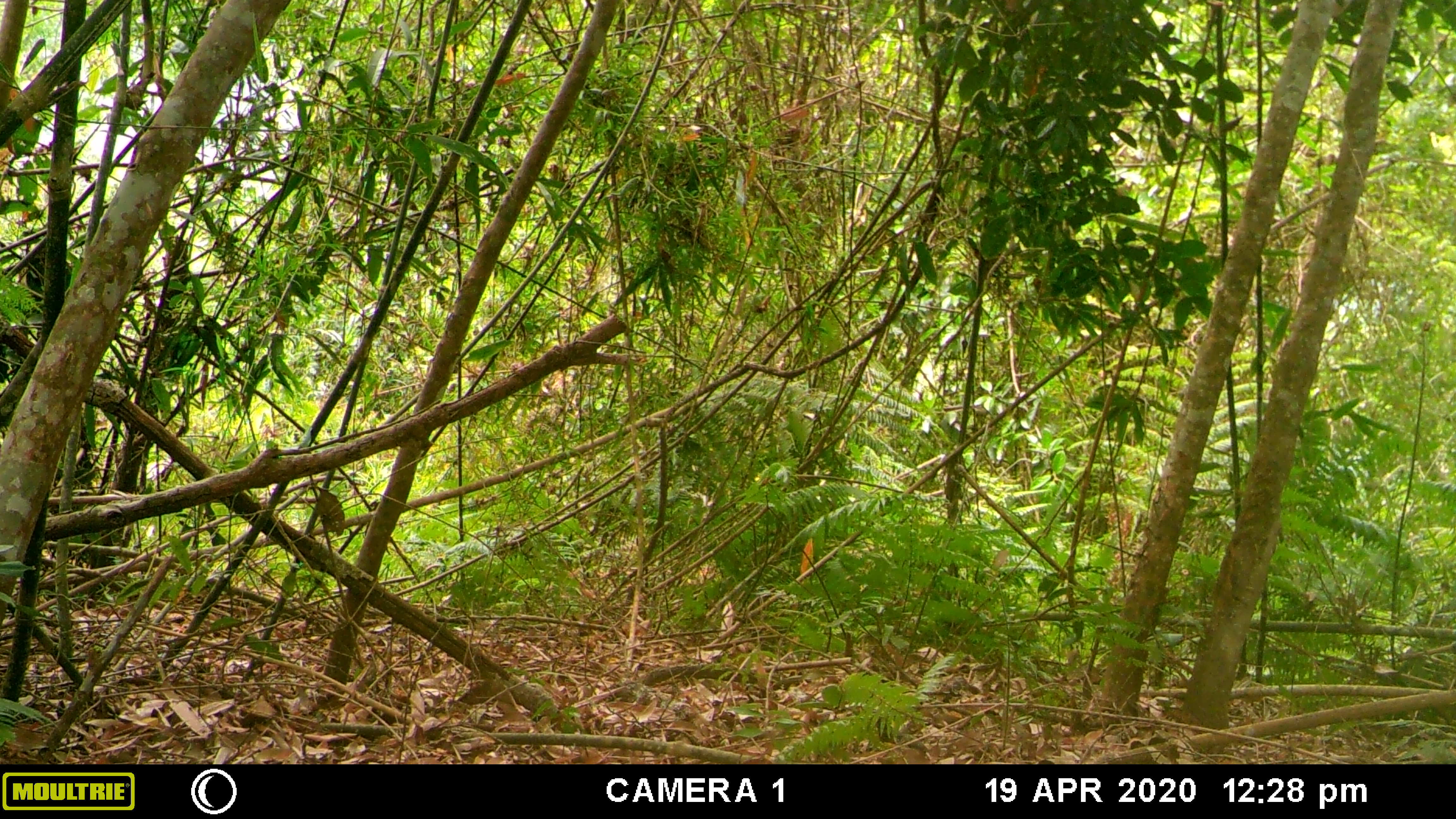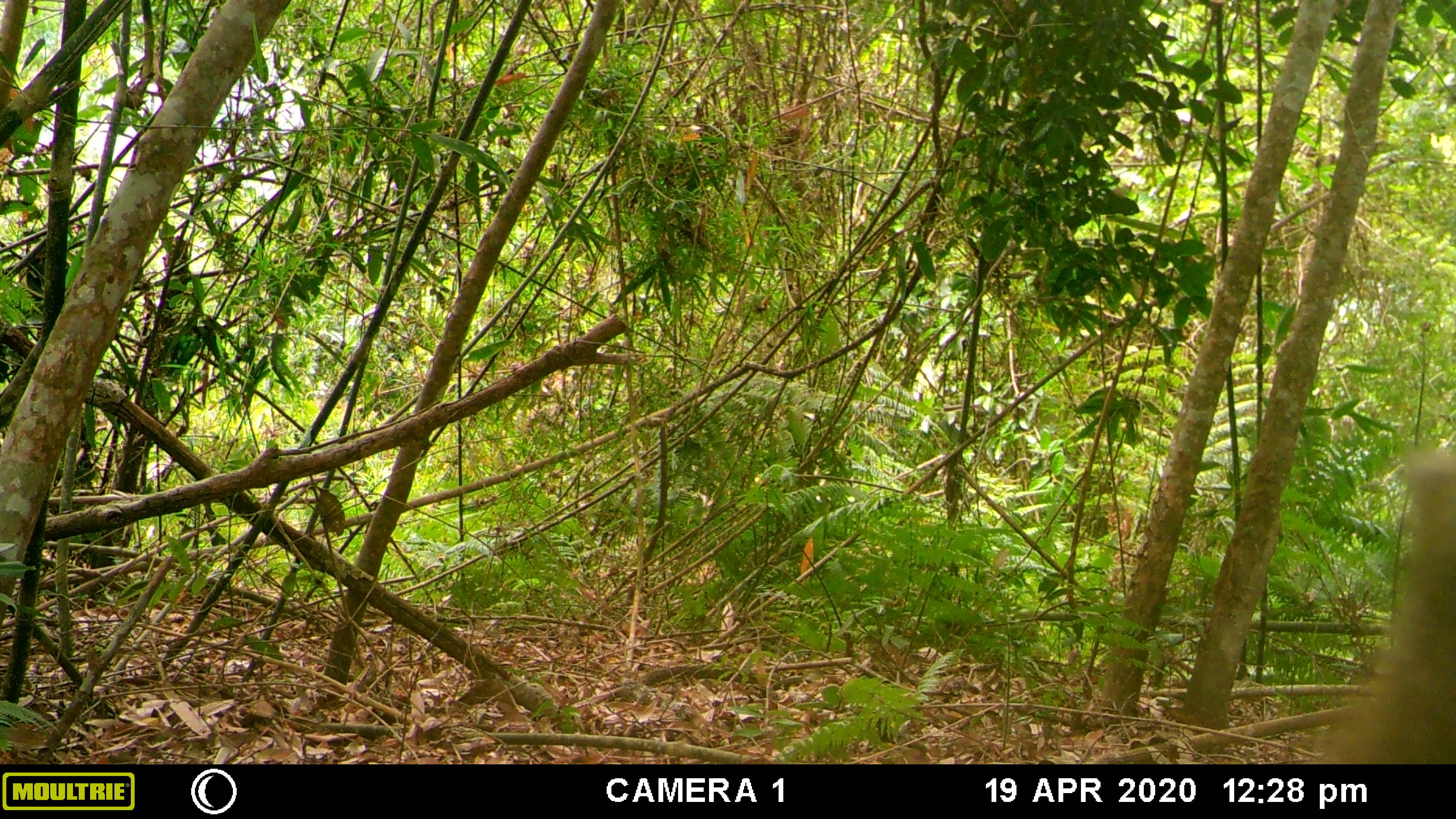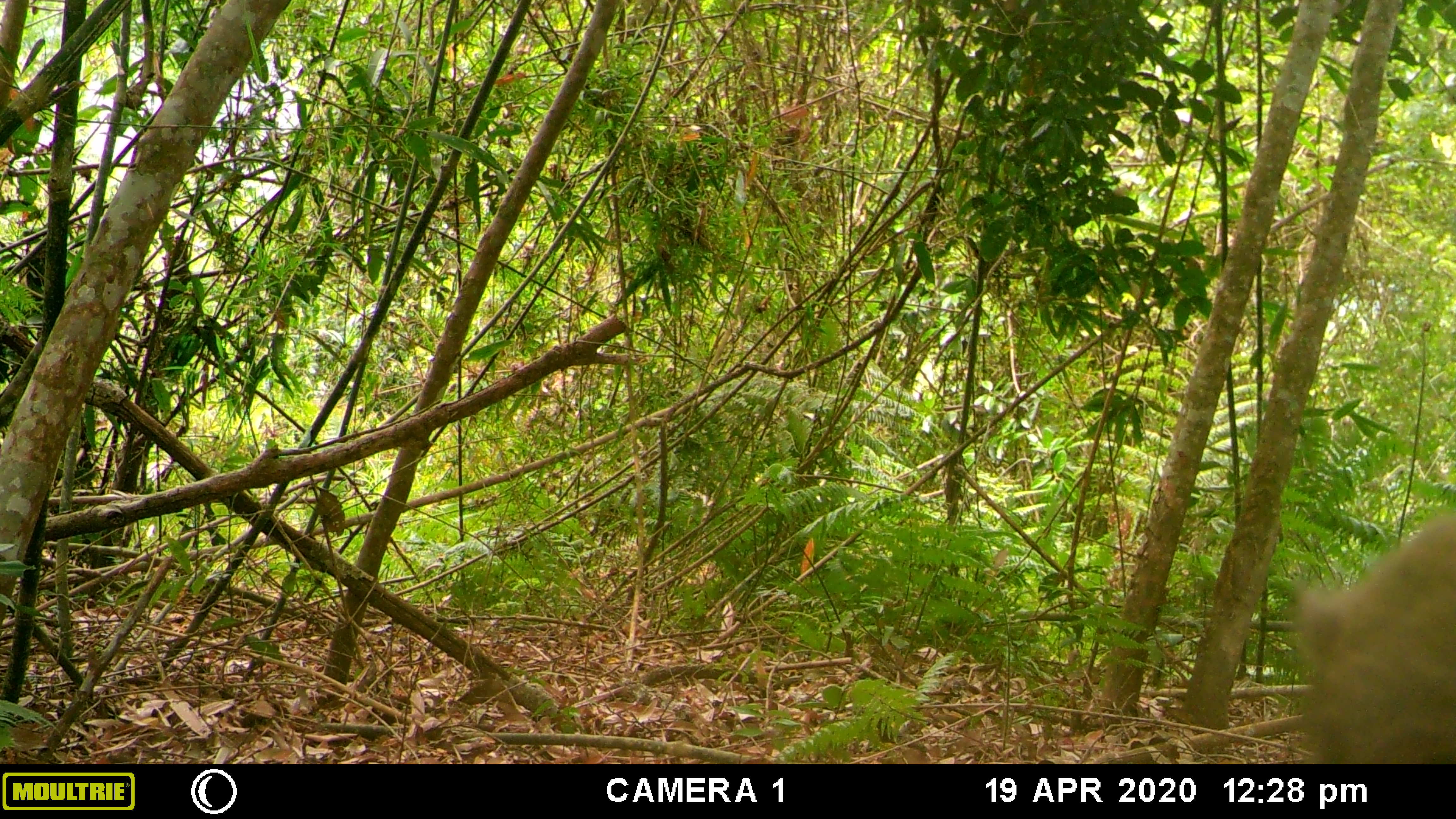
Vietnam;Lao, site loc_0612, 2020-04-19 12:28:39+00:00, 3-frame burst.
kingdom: Animalia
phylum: Chordata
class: Mammalia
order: Primates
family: Cercopithecidae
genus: Macaca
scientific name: Macaca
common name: macaques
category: assam or rhesus macaque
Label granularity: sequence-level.